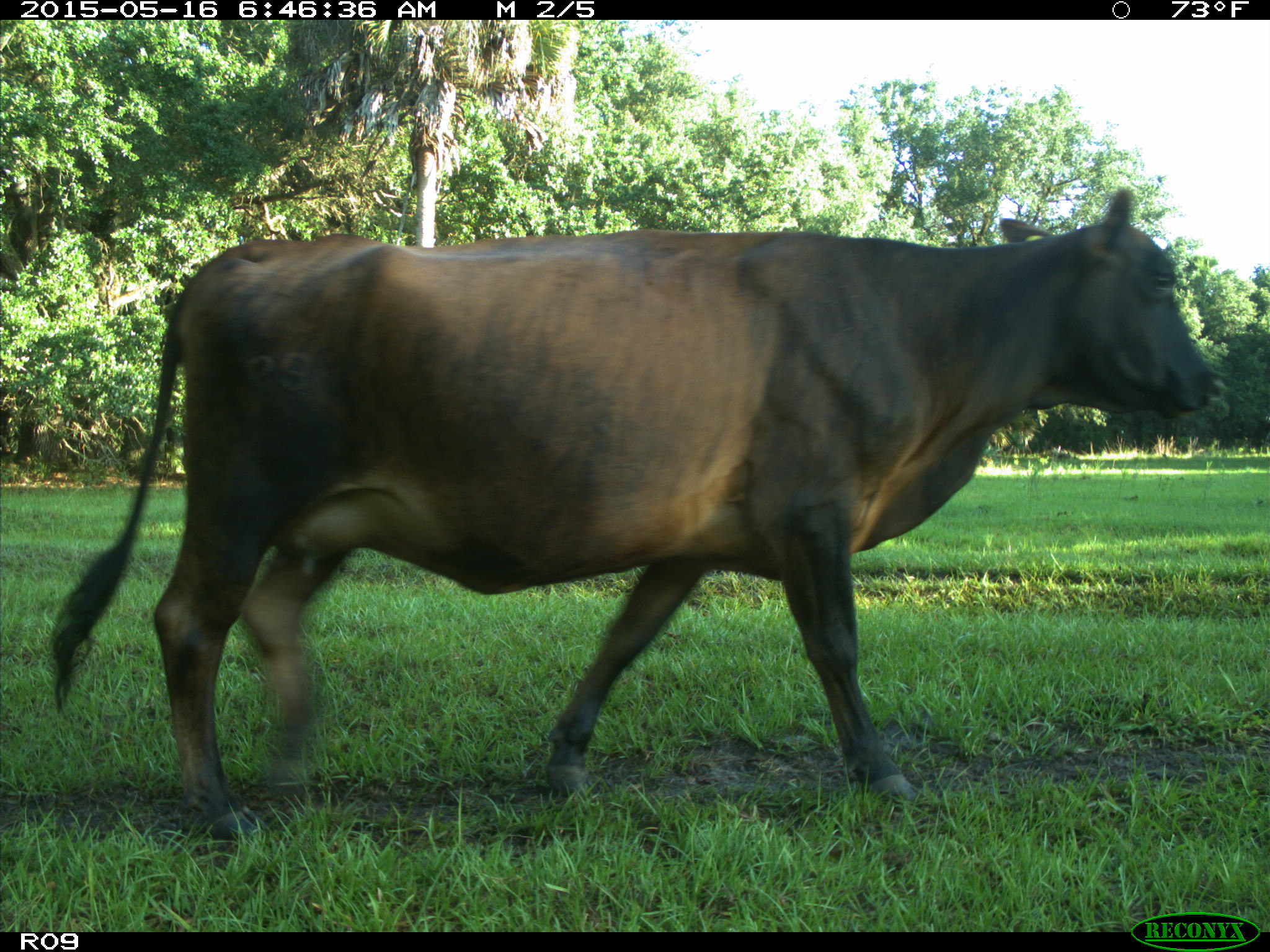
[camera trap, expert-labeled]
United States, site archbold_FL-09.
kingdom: Animalia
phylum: Chordata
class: Mammalia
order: Artiodactyla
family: Bovidae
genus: Bos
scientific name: Bos taurus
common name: domestic cow